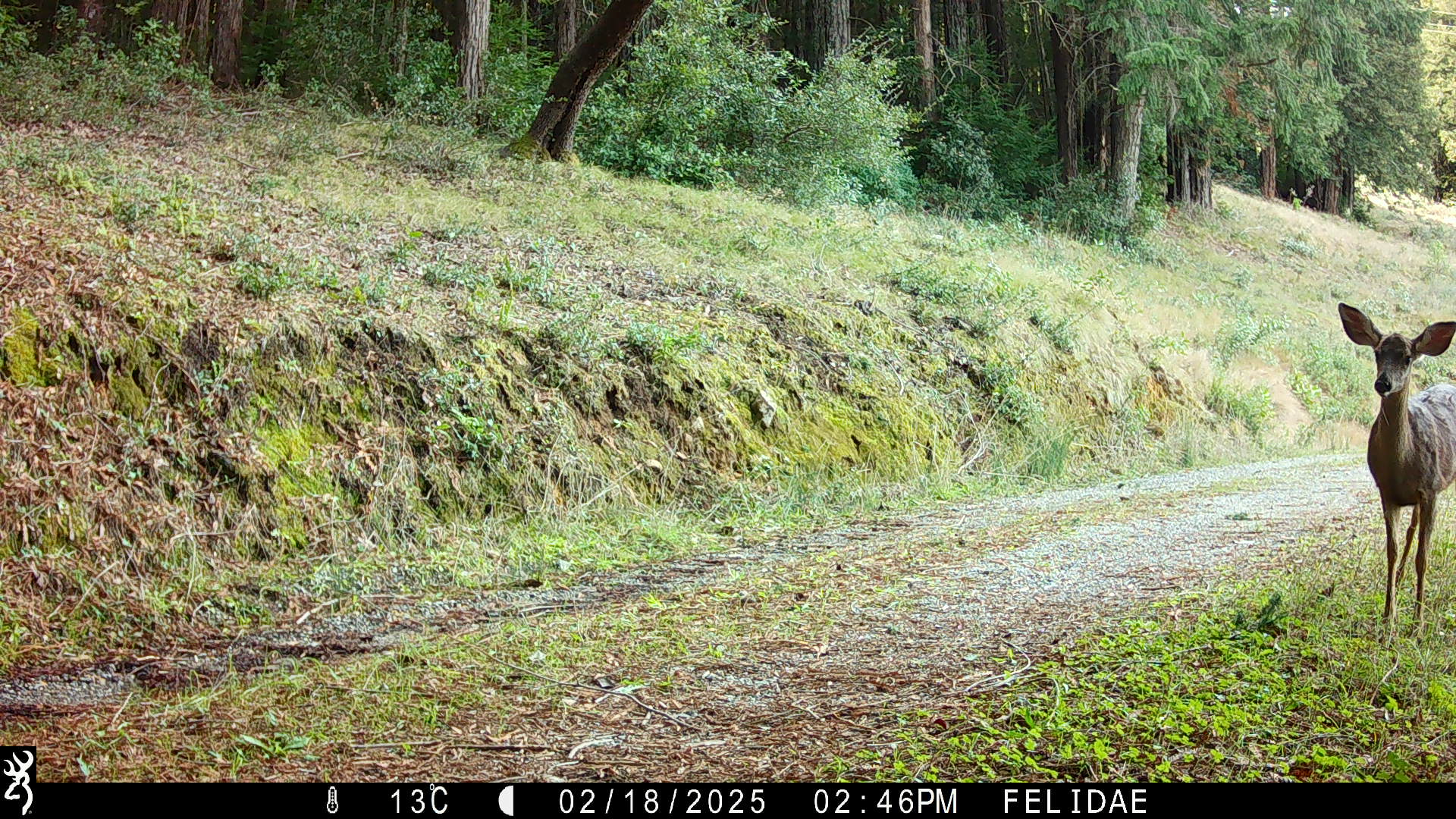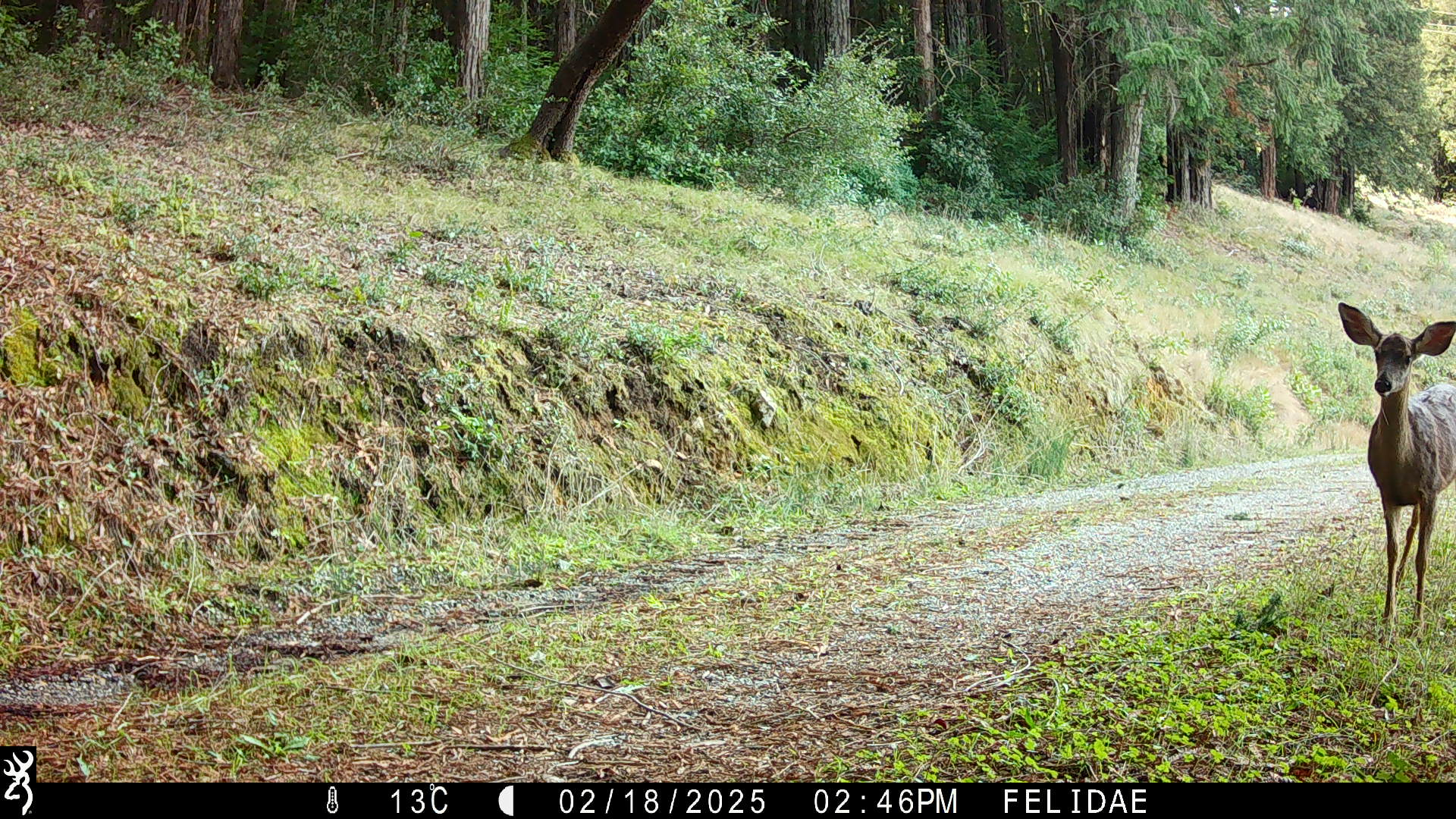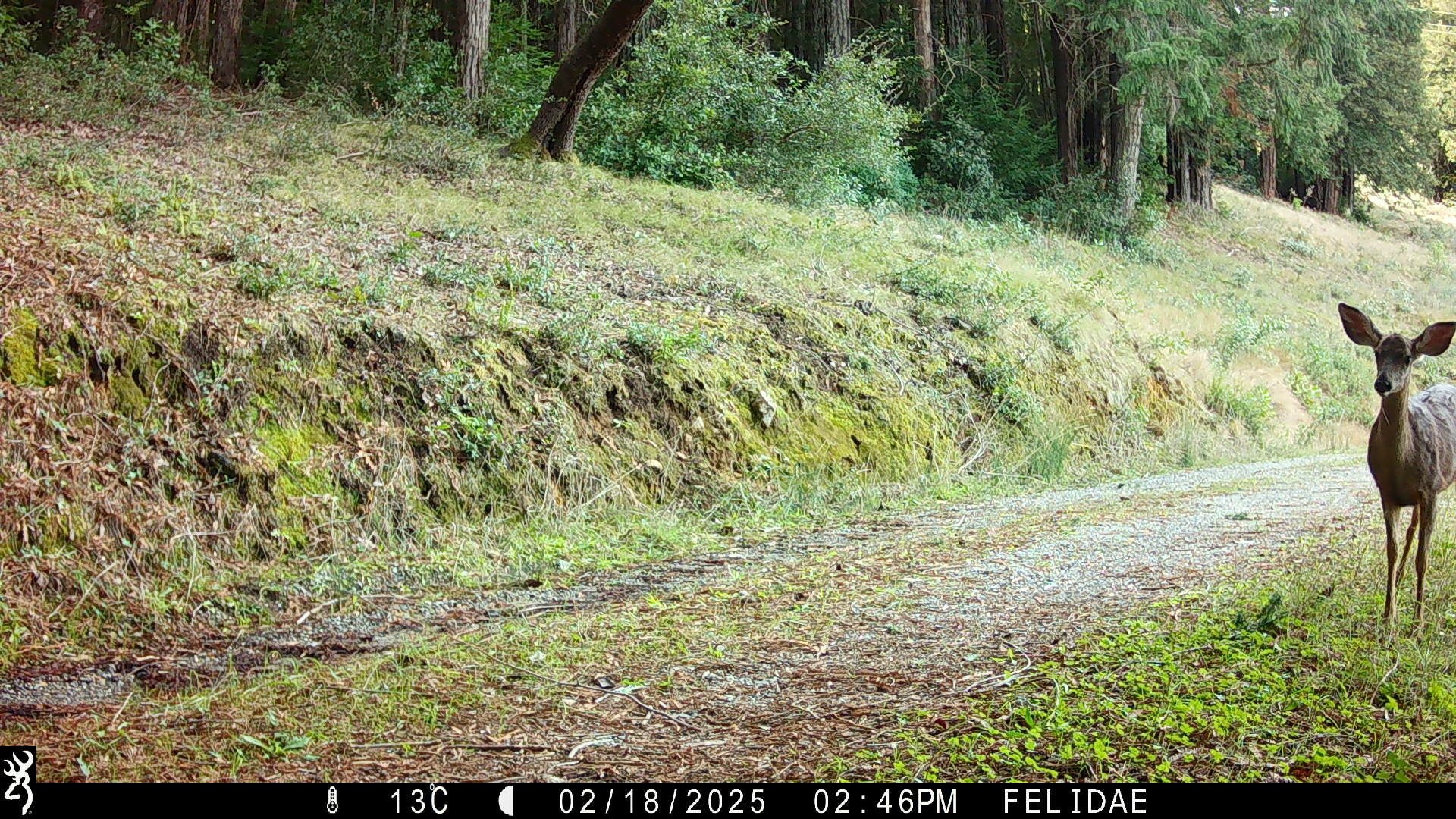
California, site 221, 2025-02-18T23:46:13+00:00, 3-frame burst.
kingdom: Animalia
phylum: Chordata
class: Mammalia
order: Artiodactyla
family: Cervidae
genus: Odocoileus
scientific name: Odocoileus hemionus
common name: mule deer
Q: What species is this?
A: Mule deer (Odocoileus hemionus).